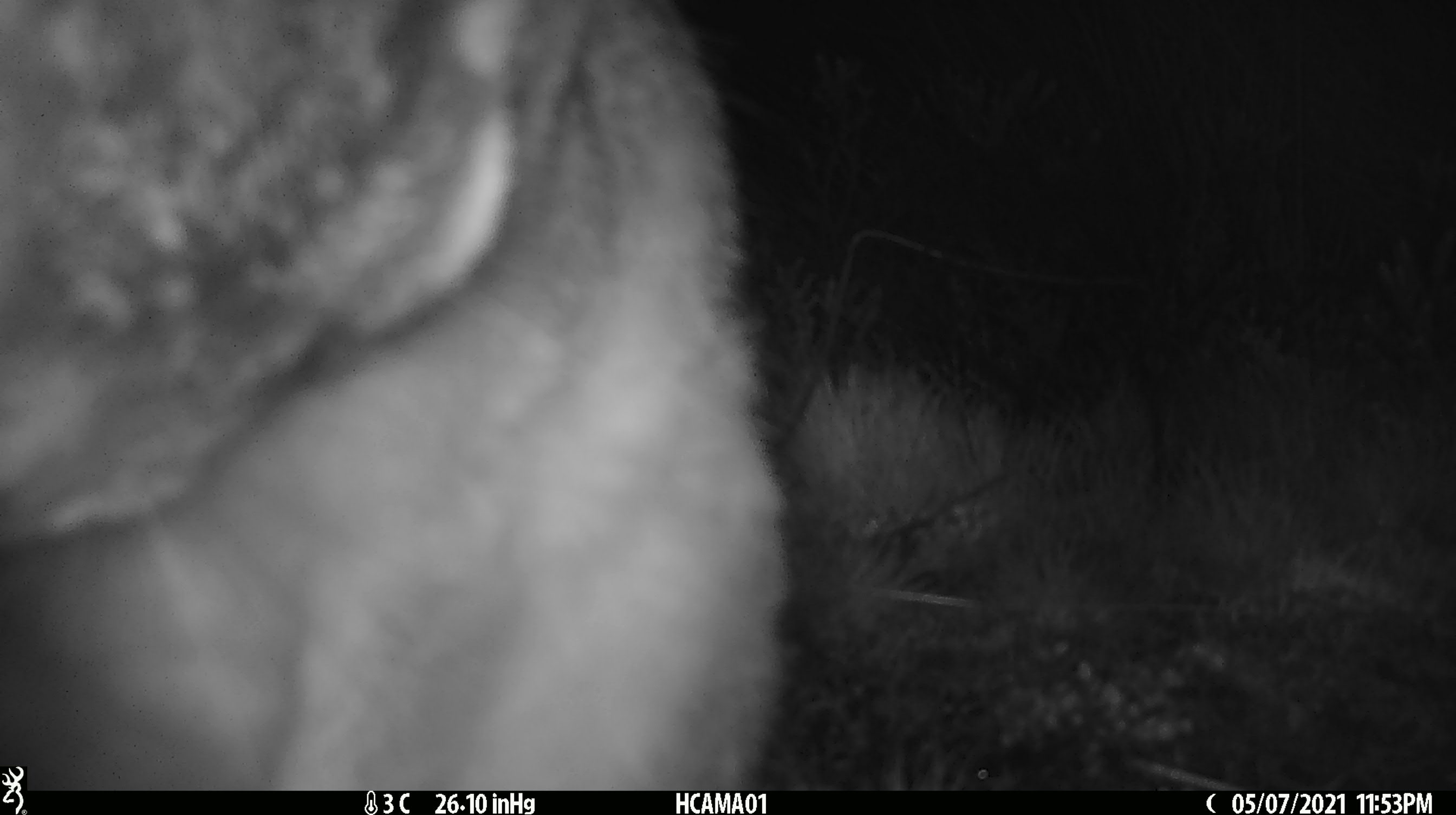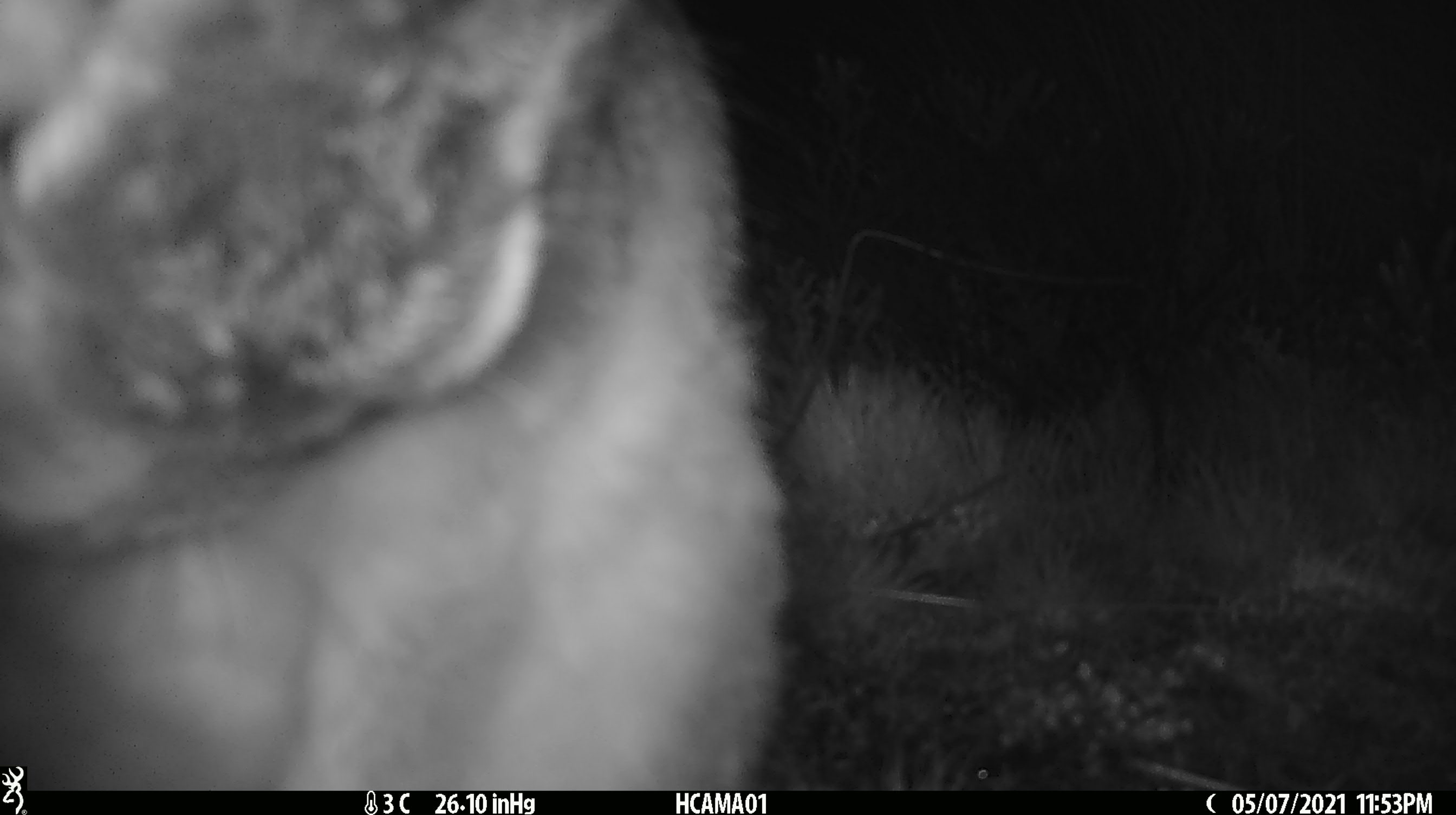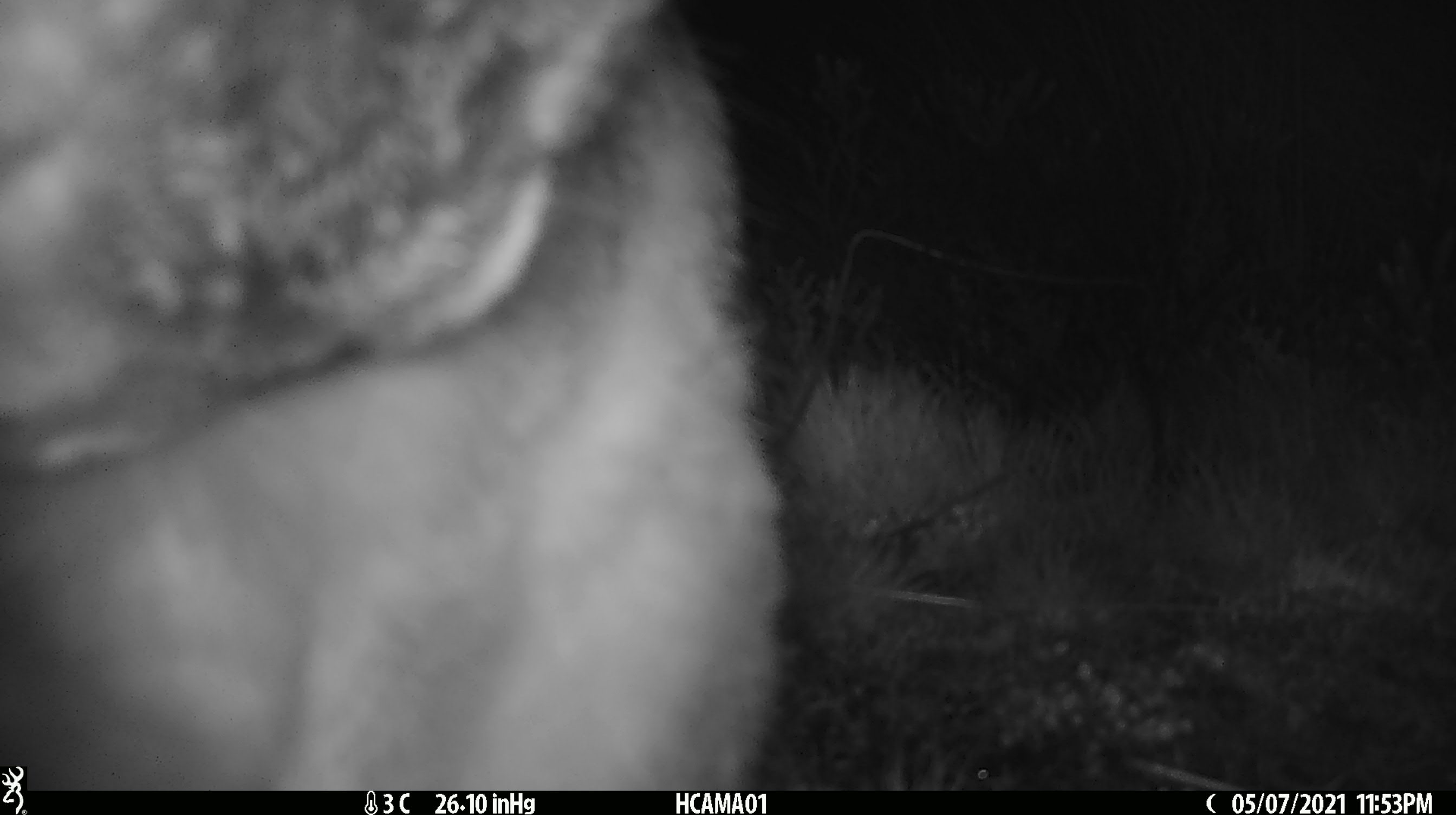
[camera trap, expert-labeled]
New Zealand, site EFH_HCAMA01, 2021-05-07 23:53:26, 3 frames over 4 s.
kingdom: Animalia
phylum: Chordata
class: Mammalia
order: Lagomorpha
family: Leporidae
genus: Lepus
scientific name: Lepus europaeus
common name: brown hare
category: hare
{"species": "hare (brown hare) (Lepus europaeus)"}